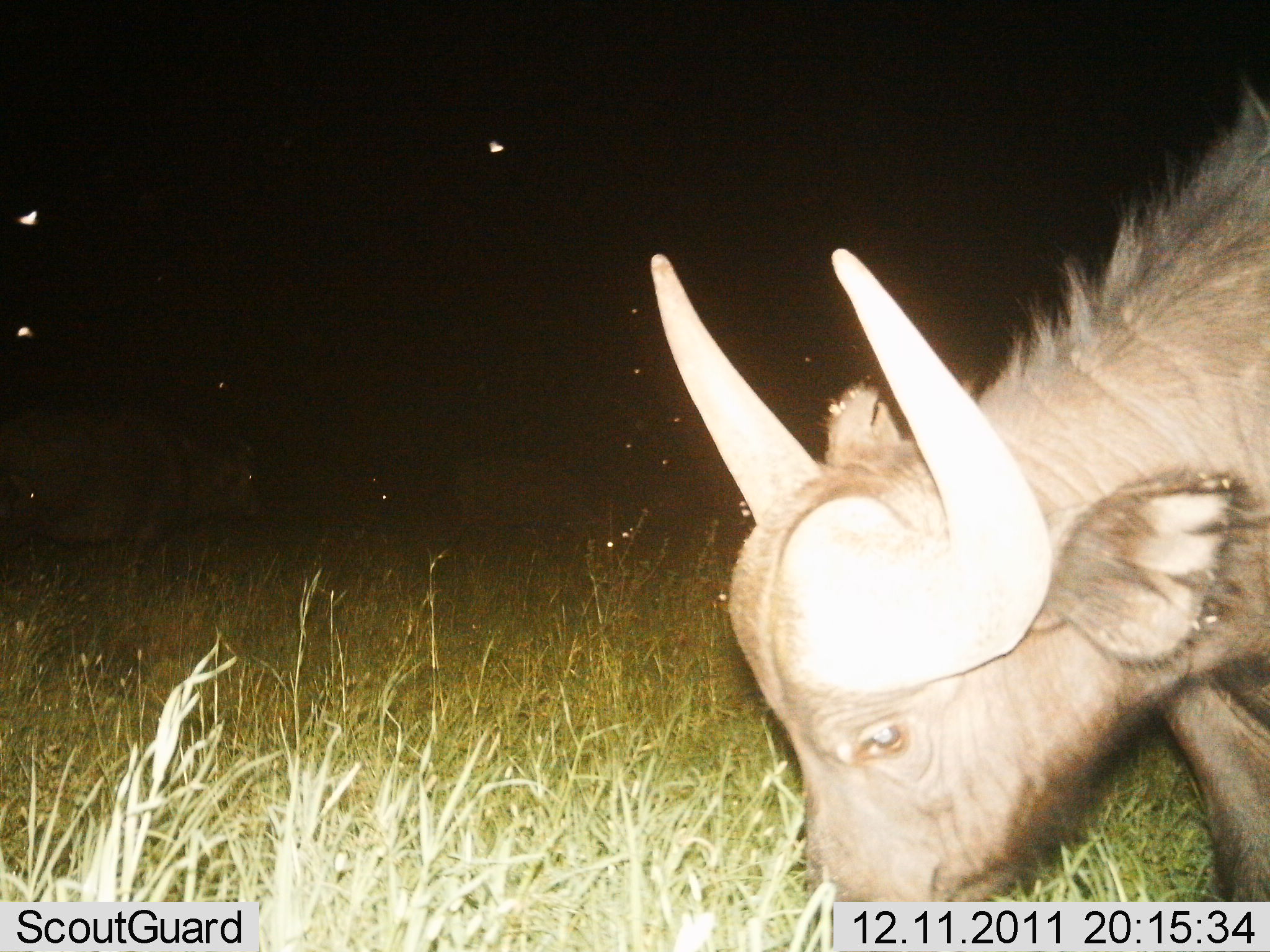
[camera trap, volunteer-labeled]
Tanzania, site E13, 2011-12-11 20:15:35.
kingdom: Animalia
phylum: Chordata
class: Mammalia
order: Artiodactyla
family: Bovidae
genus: Syncerus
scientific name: Syncerus caffer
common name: cape buffalo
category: buffalo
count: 3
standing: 17%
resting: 0%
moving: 0%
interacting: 0%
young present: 0%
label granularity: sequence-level